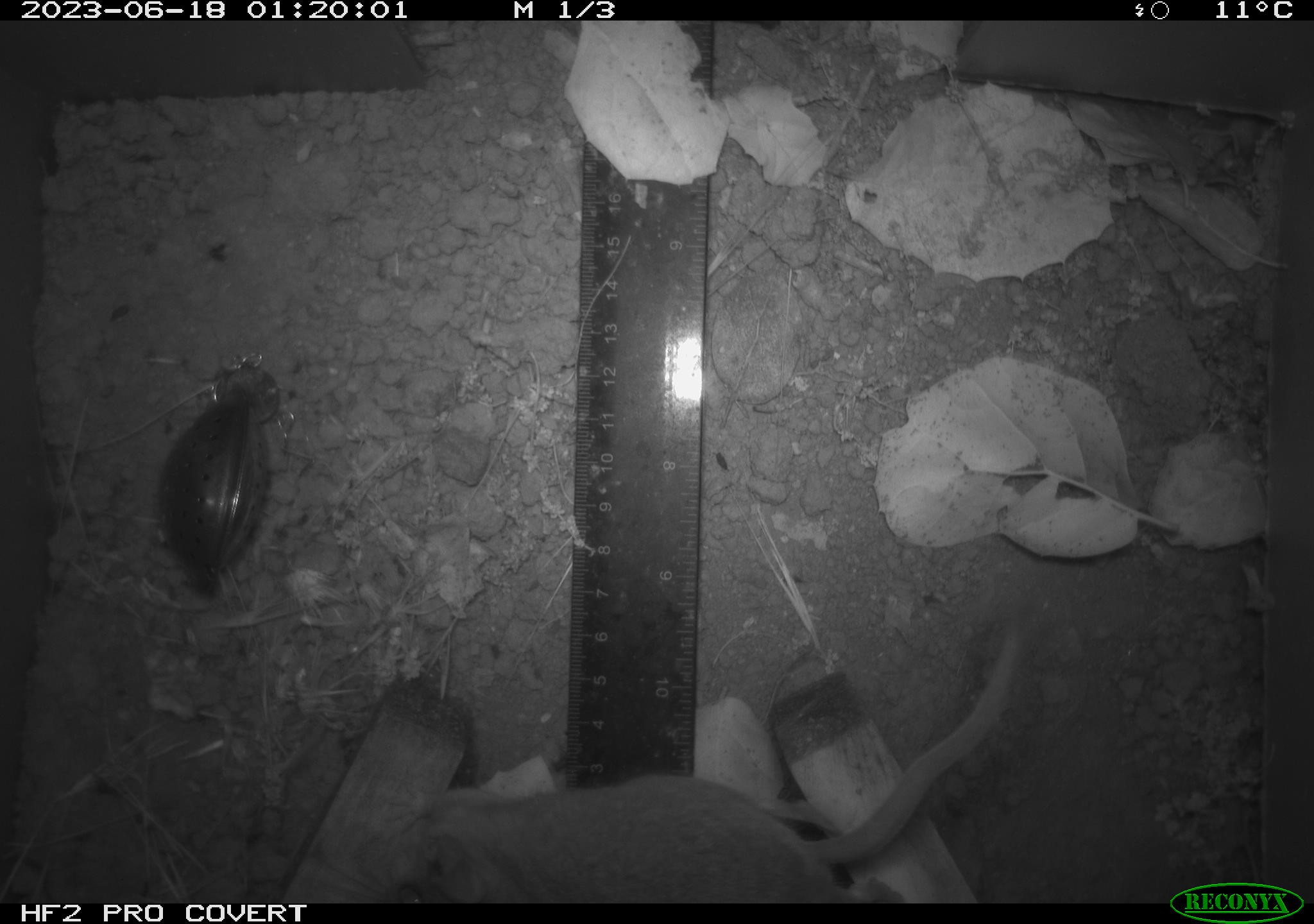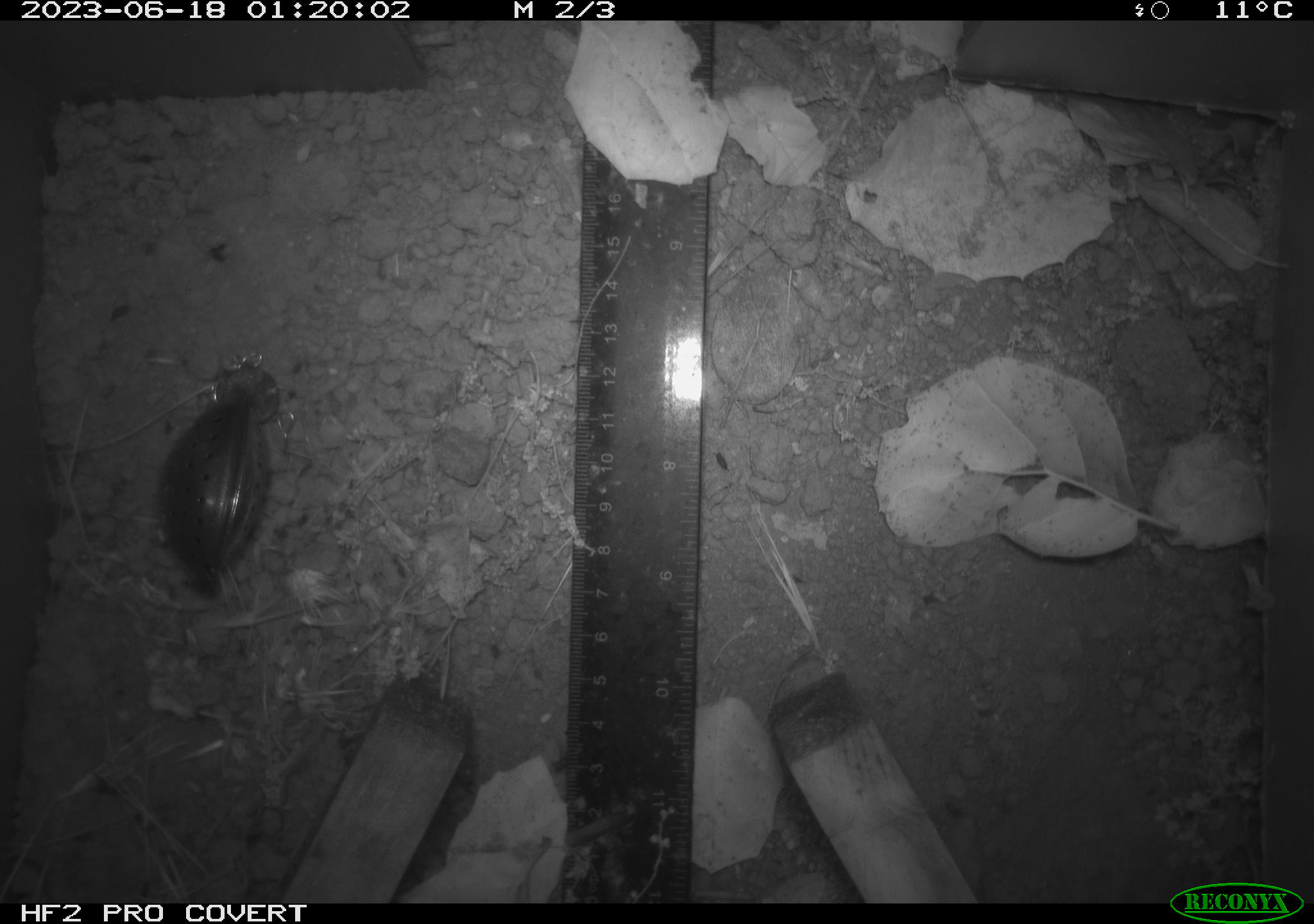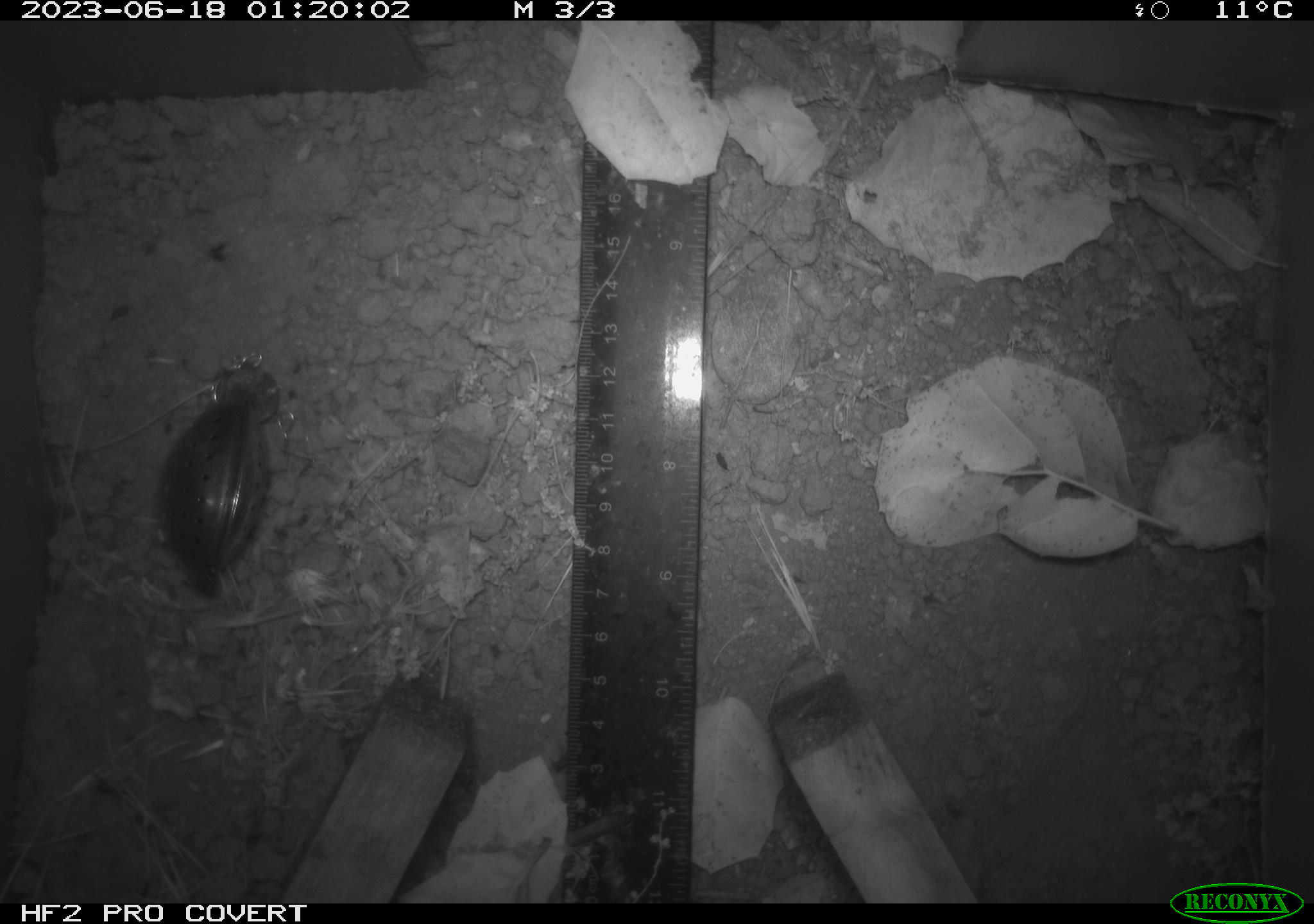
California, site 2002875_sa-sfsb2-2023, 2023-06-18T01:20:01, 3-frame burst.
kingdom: Animalia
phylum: Chordata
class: Mammalia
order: Rodentia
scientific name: Rodentia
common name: mouse species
Mouse species (Rodentia).